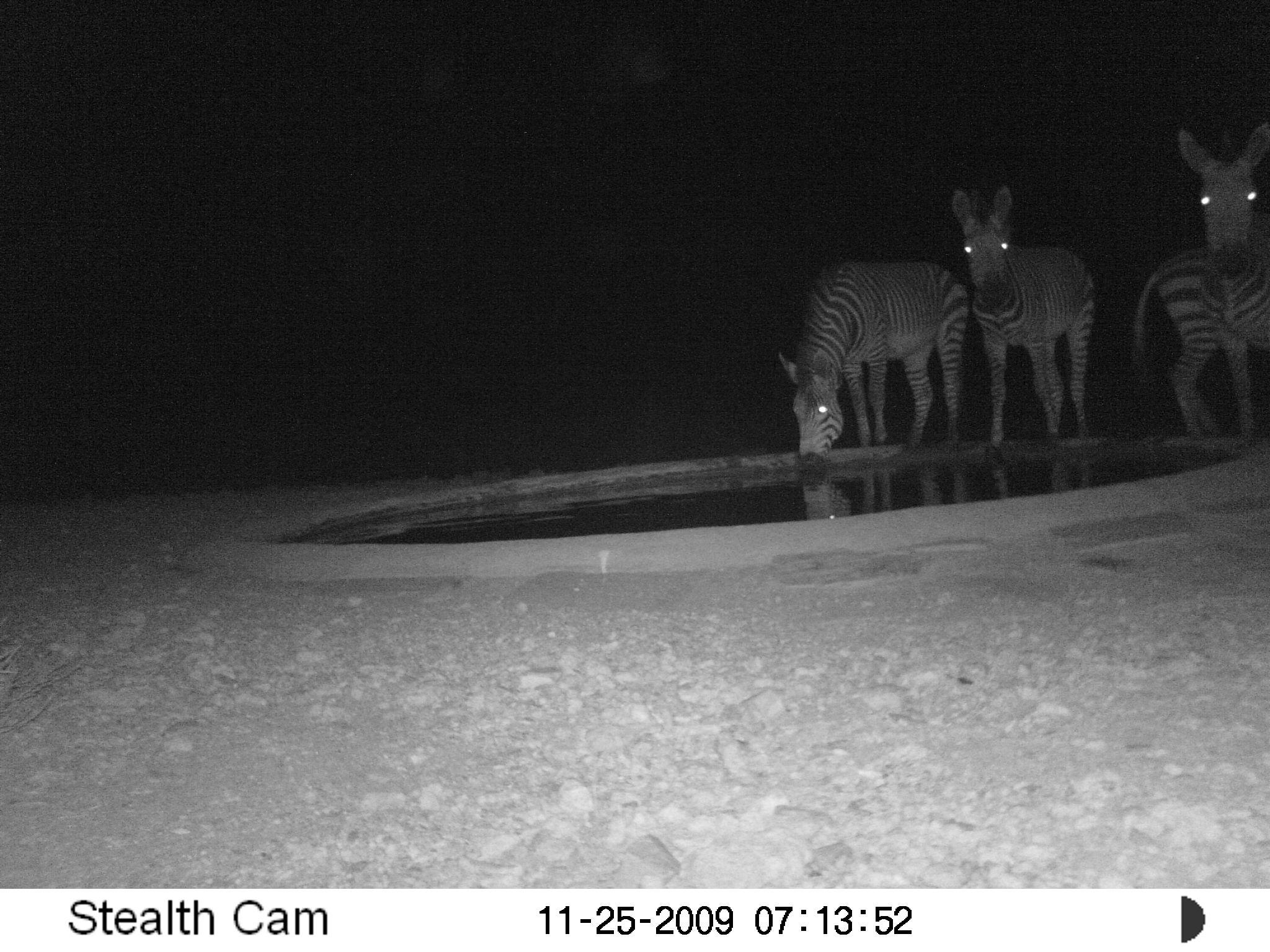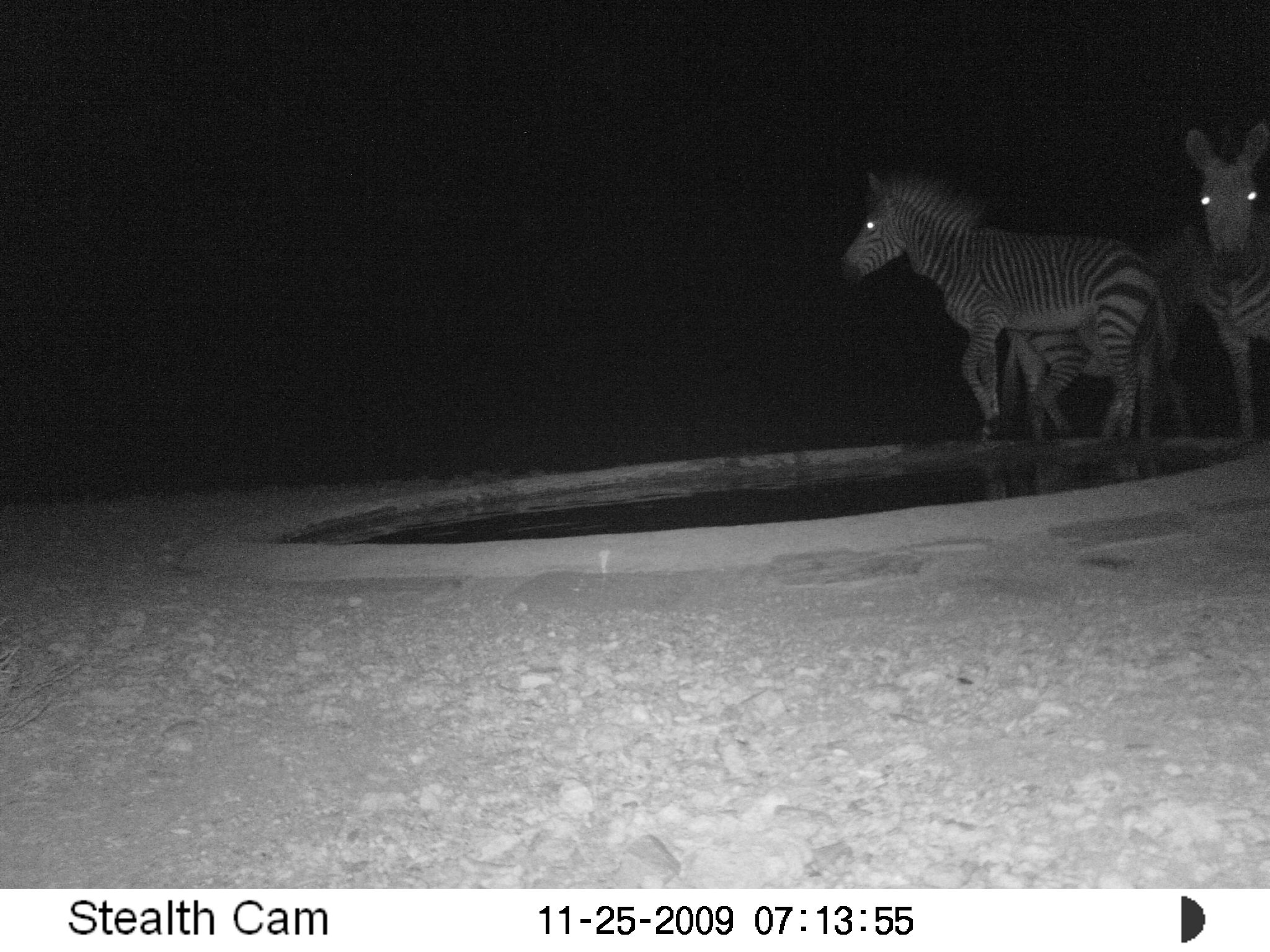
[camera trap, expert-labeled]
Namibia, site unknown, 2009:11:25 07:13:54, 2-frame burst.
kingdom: Animalia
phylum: Chordata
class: Mammalia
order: Perissodactyla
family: Equidae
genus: Equus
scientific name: Equus zebra hartmannae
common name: hartmann's mountain zebra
Equus zebra hartmannae (hartmann's mountain zebra).